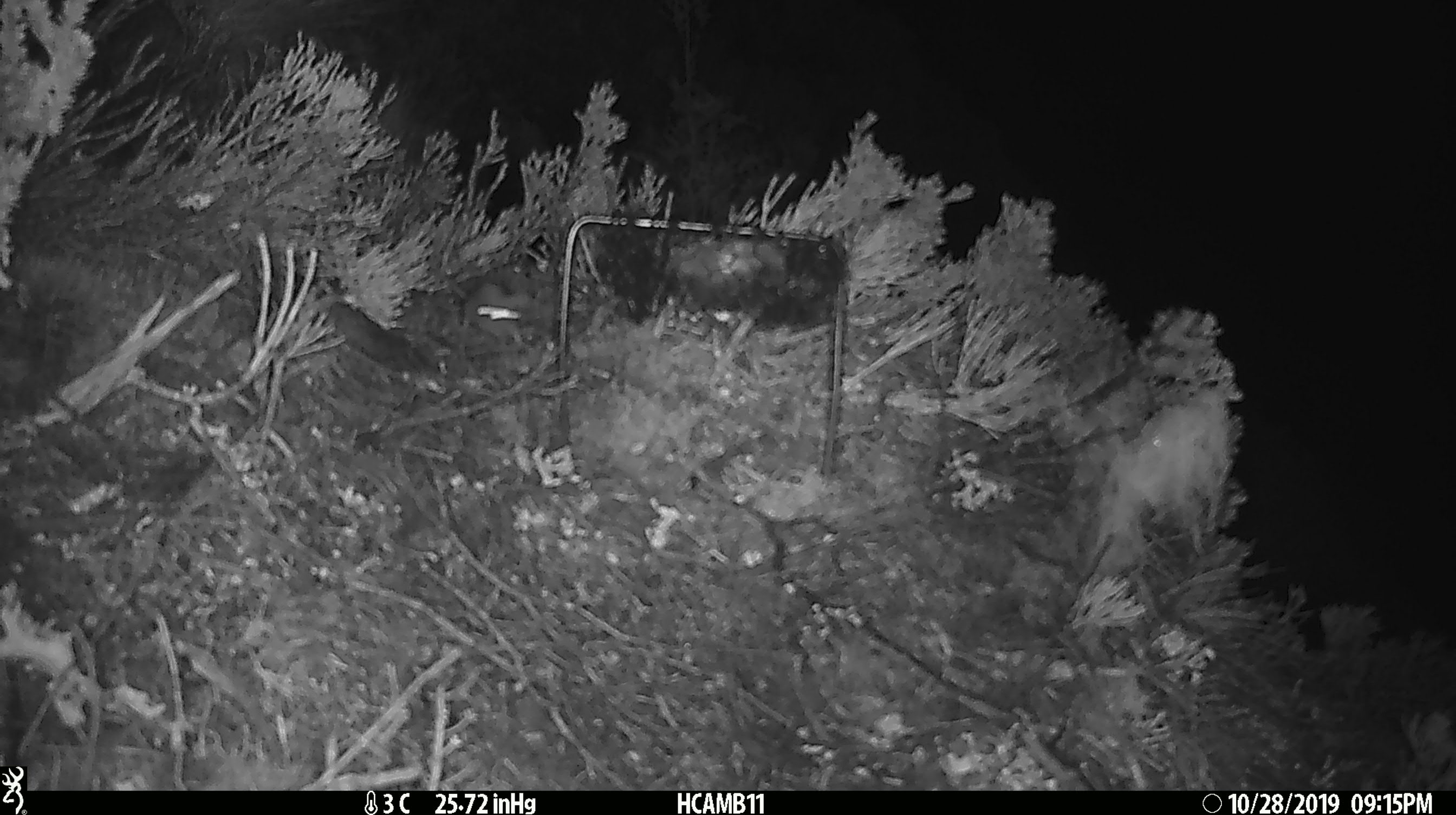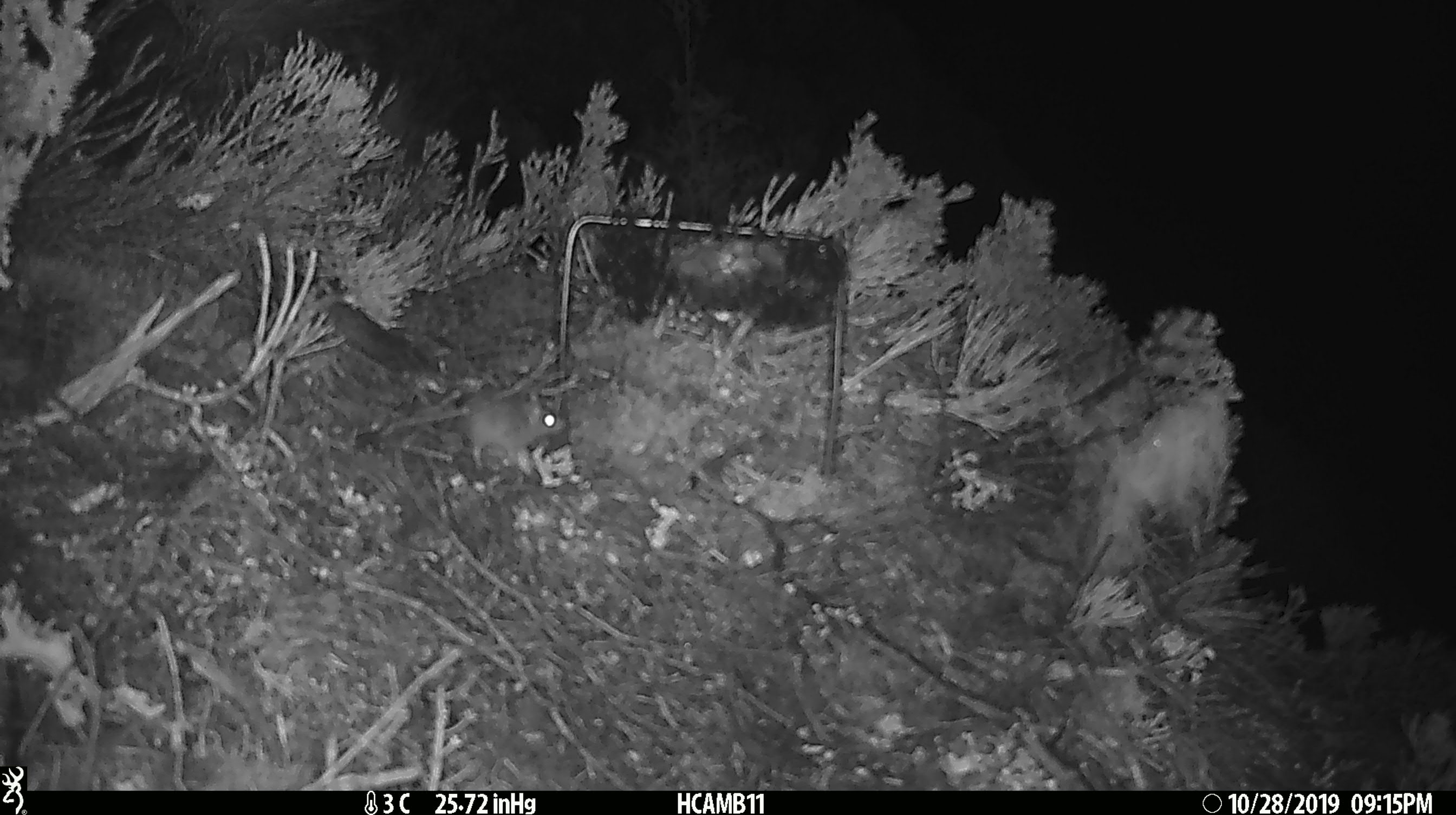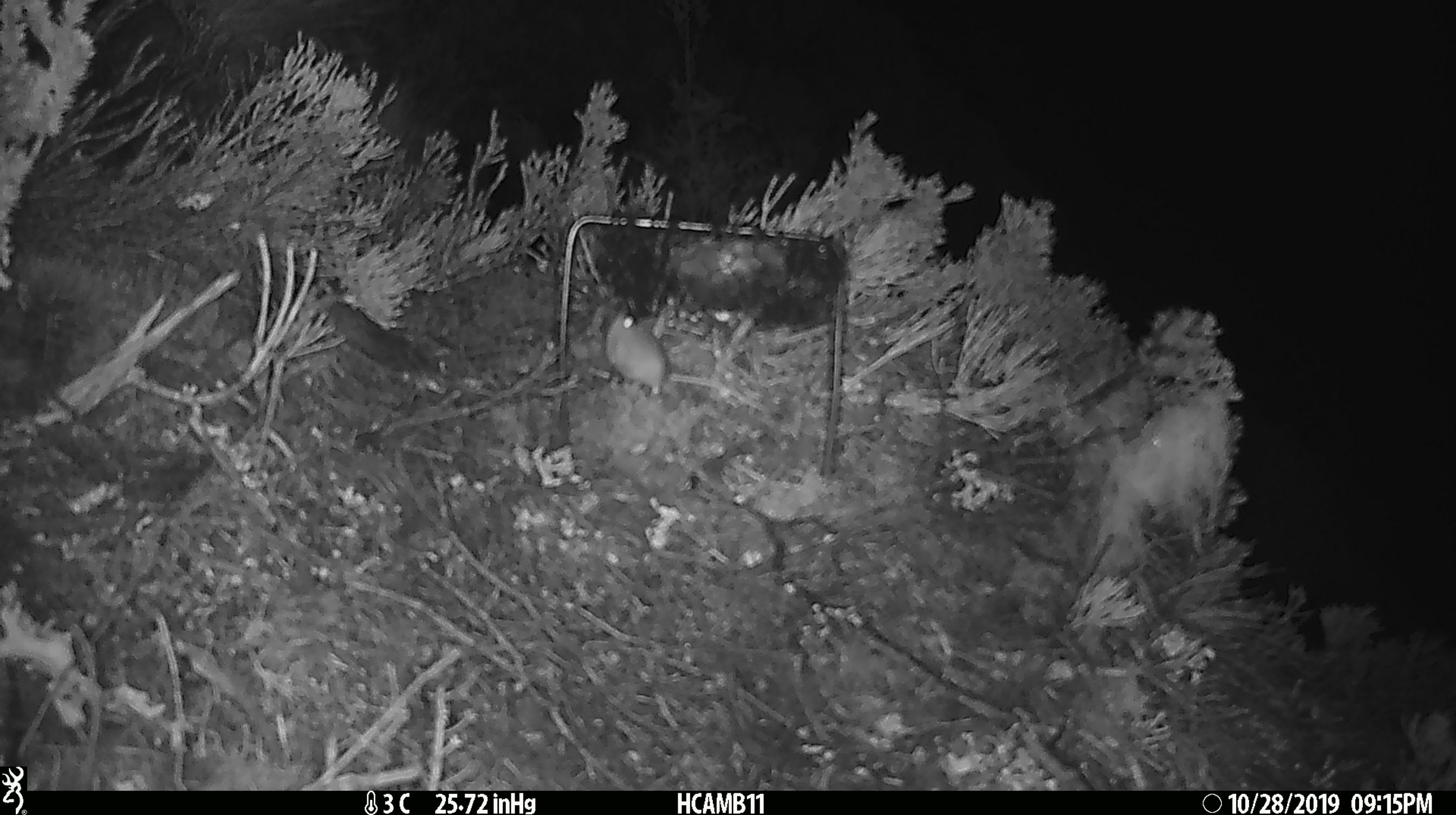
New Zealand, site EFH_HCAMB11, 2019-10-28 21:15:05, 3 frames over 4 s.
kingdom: Animalia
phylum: Chordata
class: Mammalia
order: Rodentia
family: Muridae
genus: Mus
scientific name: Mus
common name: mouse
Mouse (Mus).